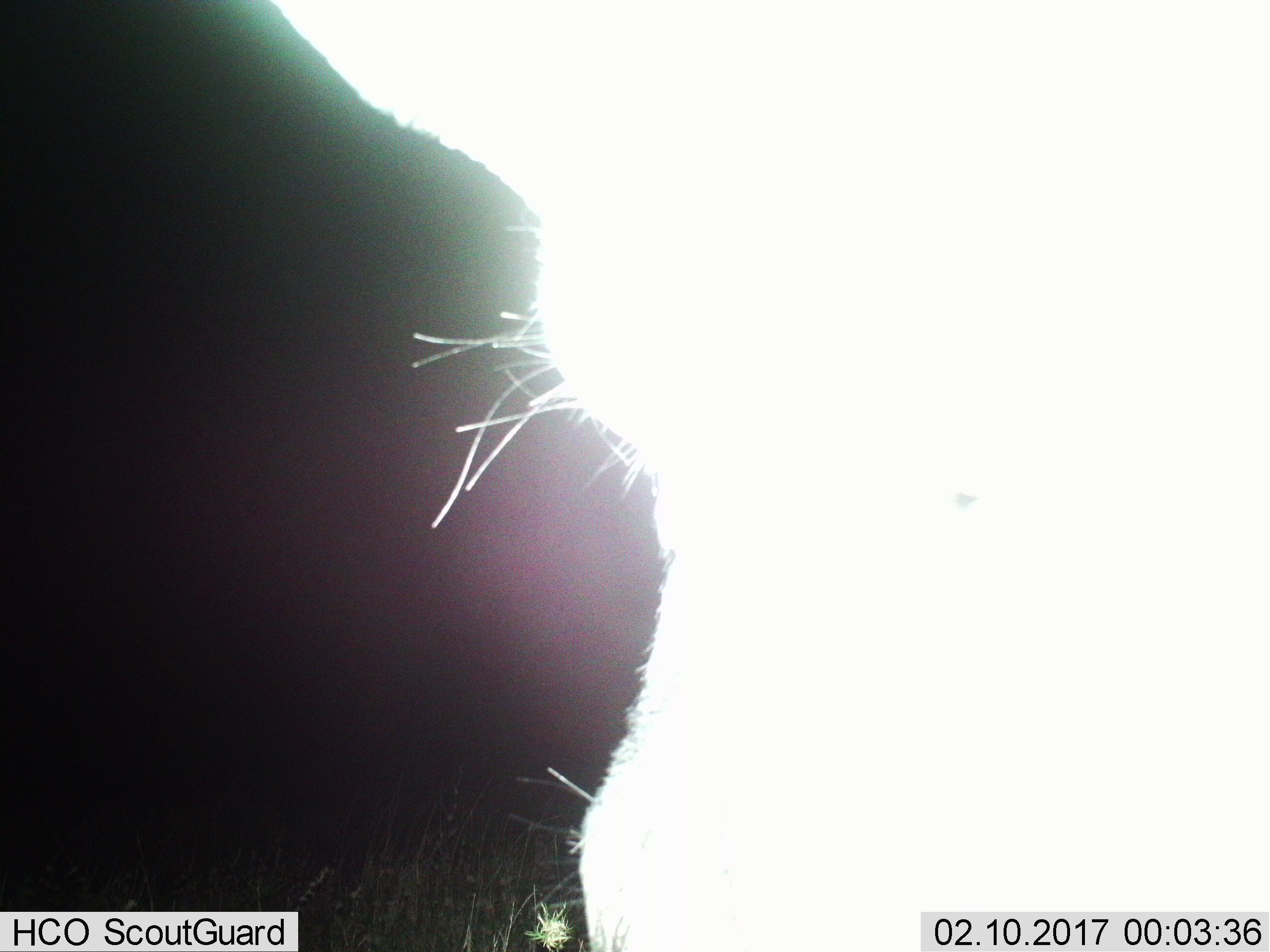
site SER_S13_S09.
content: unidentified animal